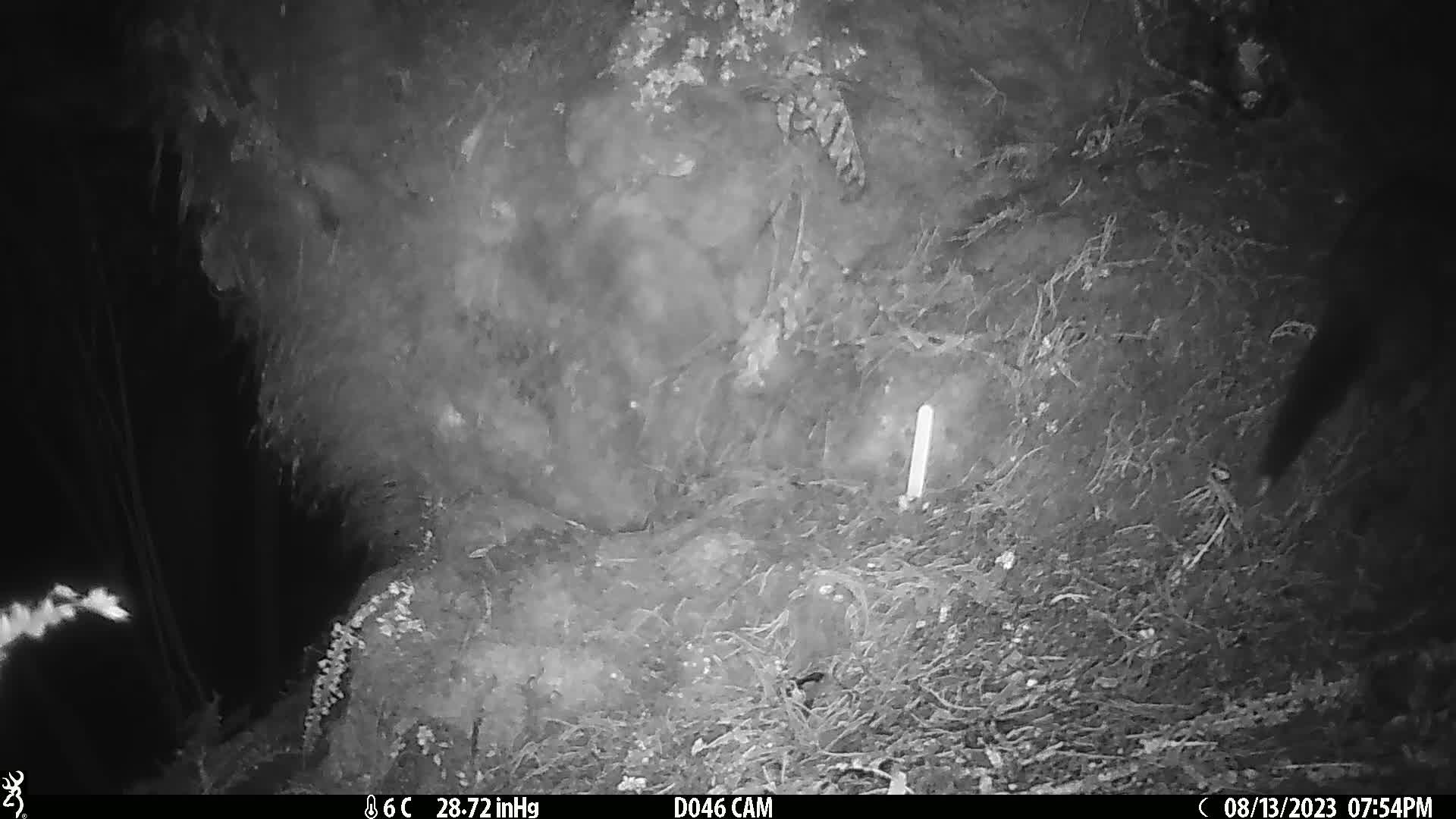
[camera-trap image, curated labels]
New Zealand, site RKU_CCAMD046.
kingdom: Animalia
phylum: Chordata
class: Mammalia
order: Diprotodontia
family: Phalangeridae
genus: Trichosurus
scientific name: Trichosurus vulpecula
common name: common brushtail possum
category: possum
Possum (common brushtail possum) (Trichosurus vulpecula).